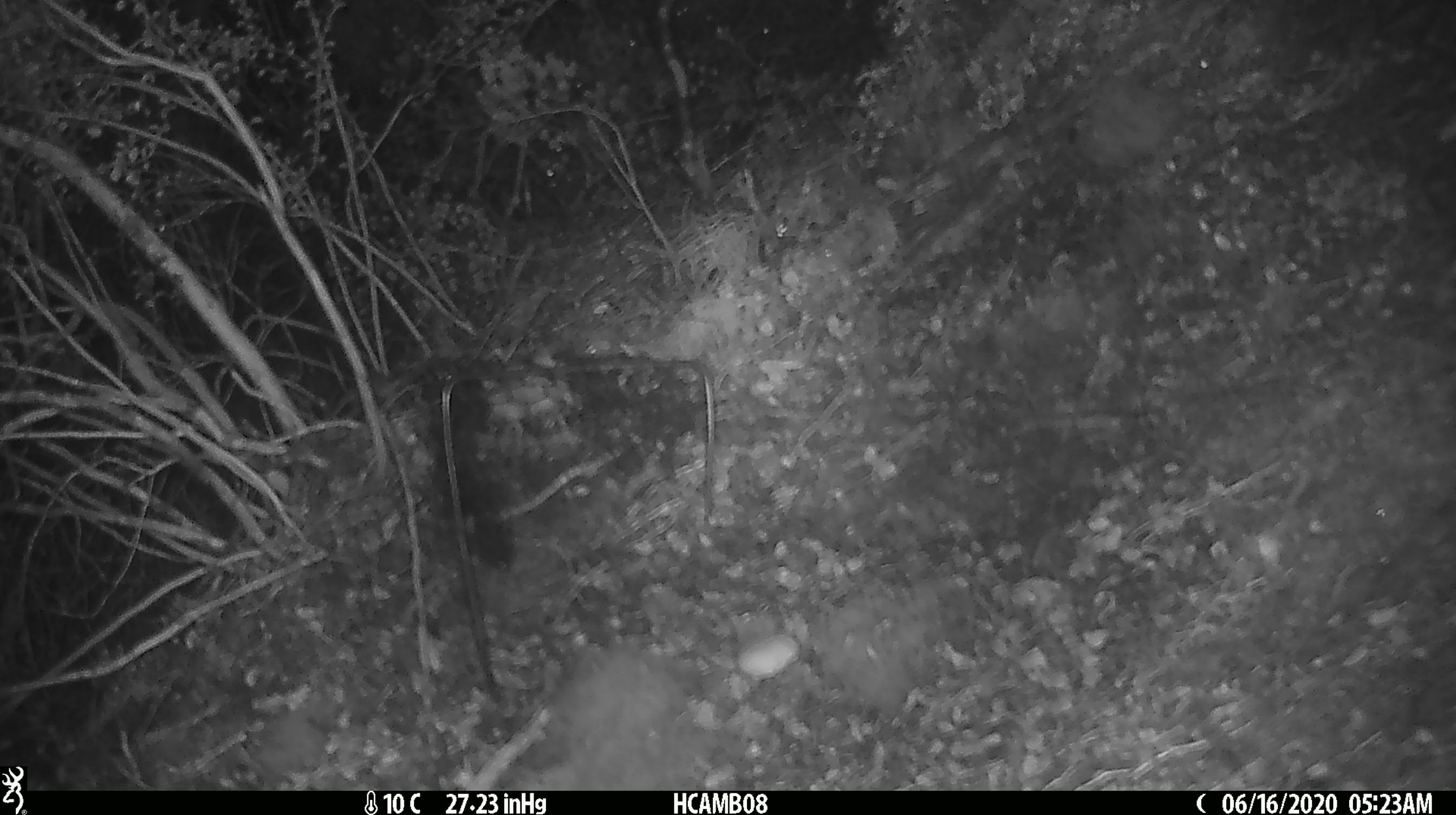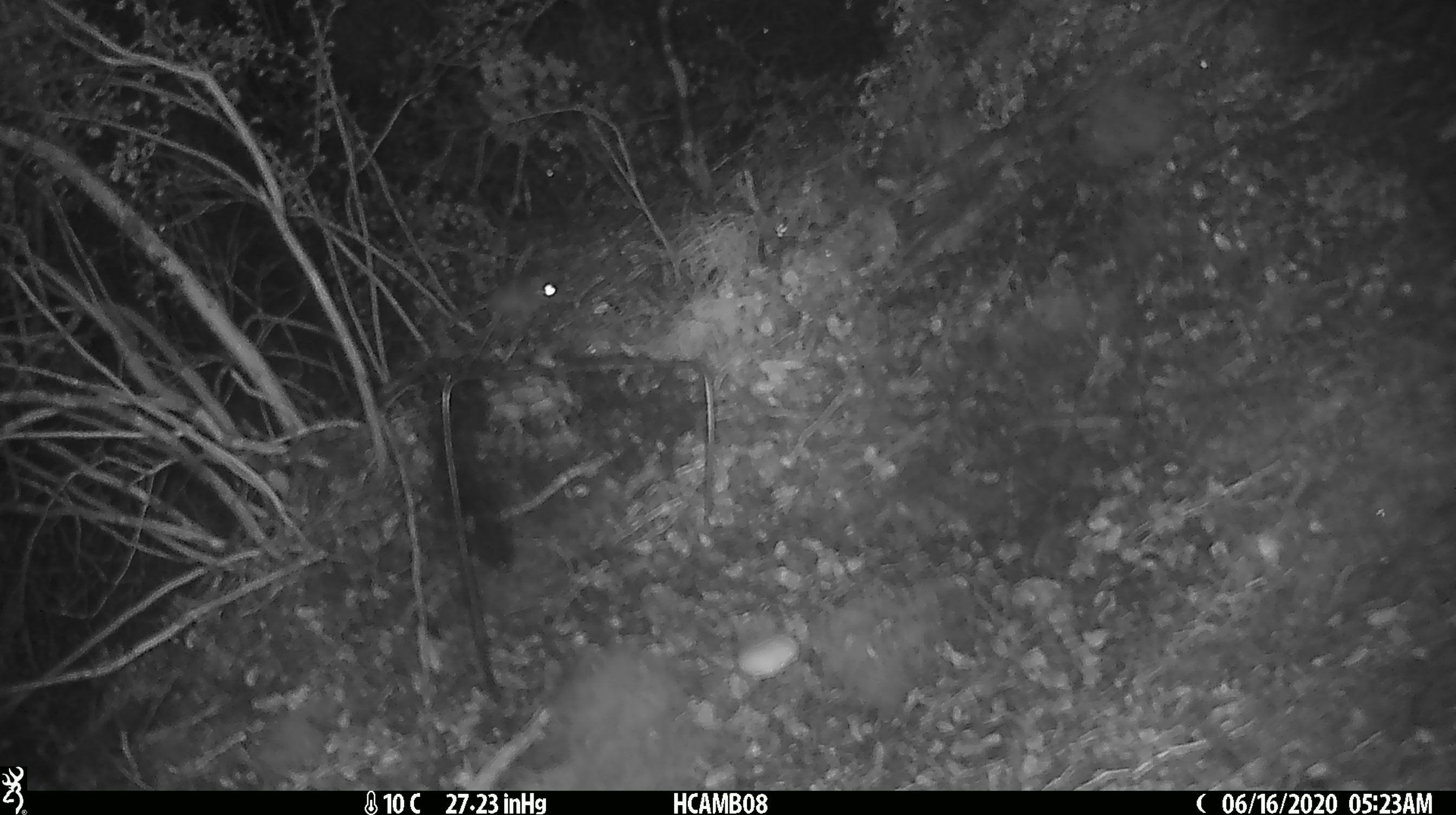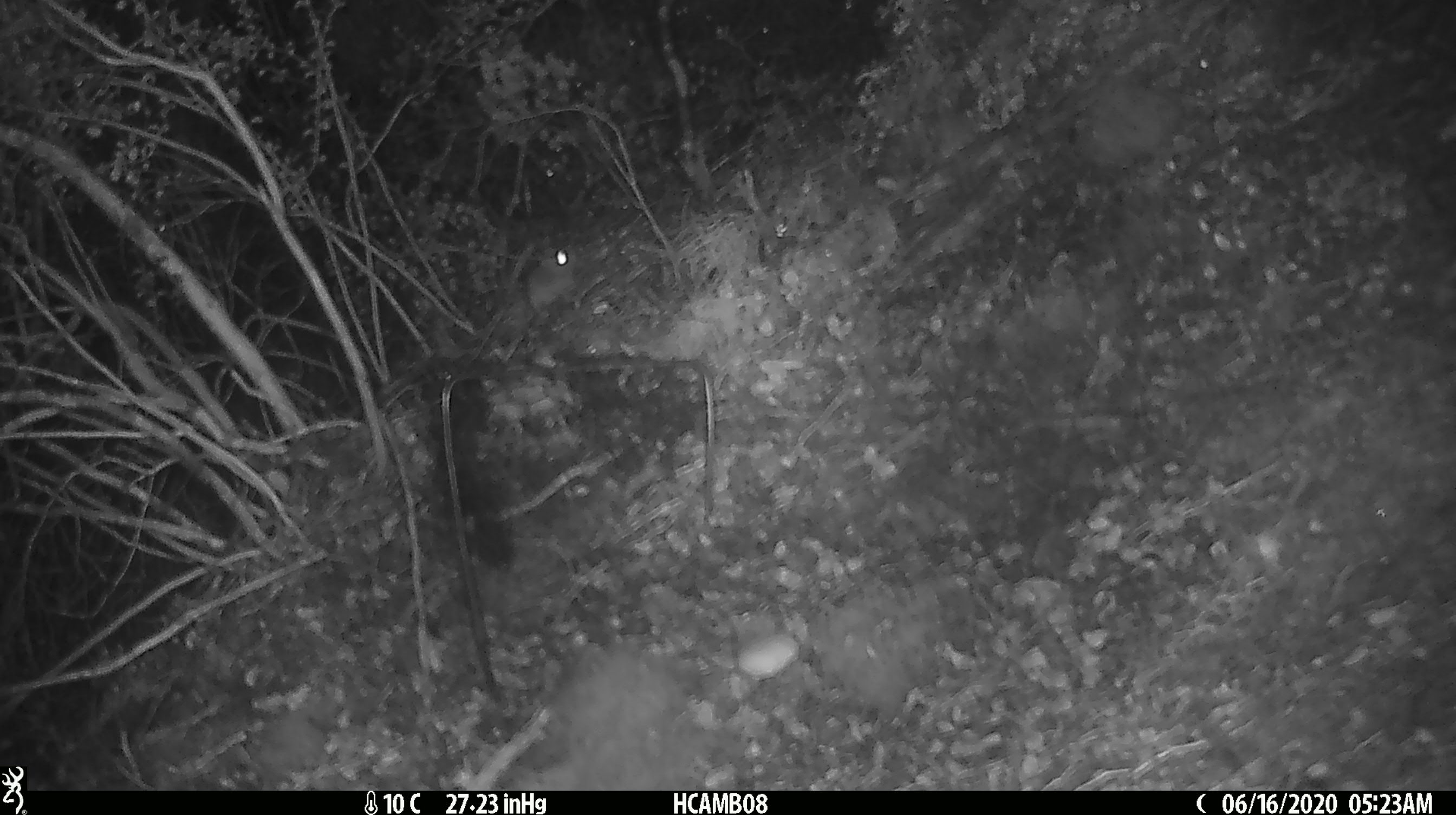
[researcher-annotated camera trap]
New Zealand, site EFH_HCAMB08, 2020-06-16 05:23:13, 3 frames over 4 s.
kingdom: Animalia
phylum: Chordata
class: Mammalia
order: Rodentia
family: Muridae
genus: Mus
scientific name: Mus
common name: mouse